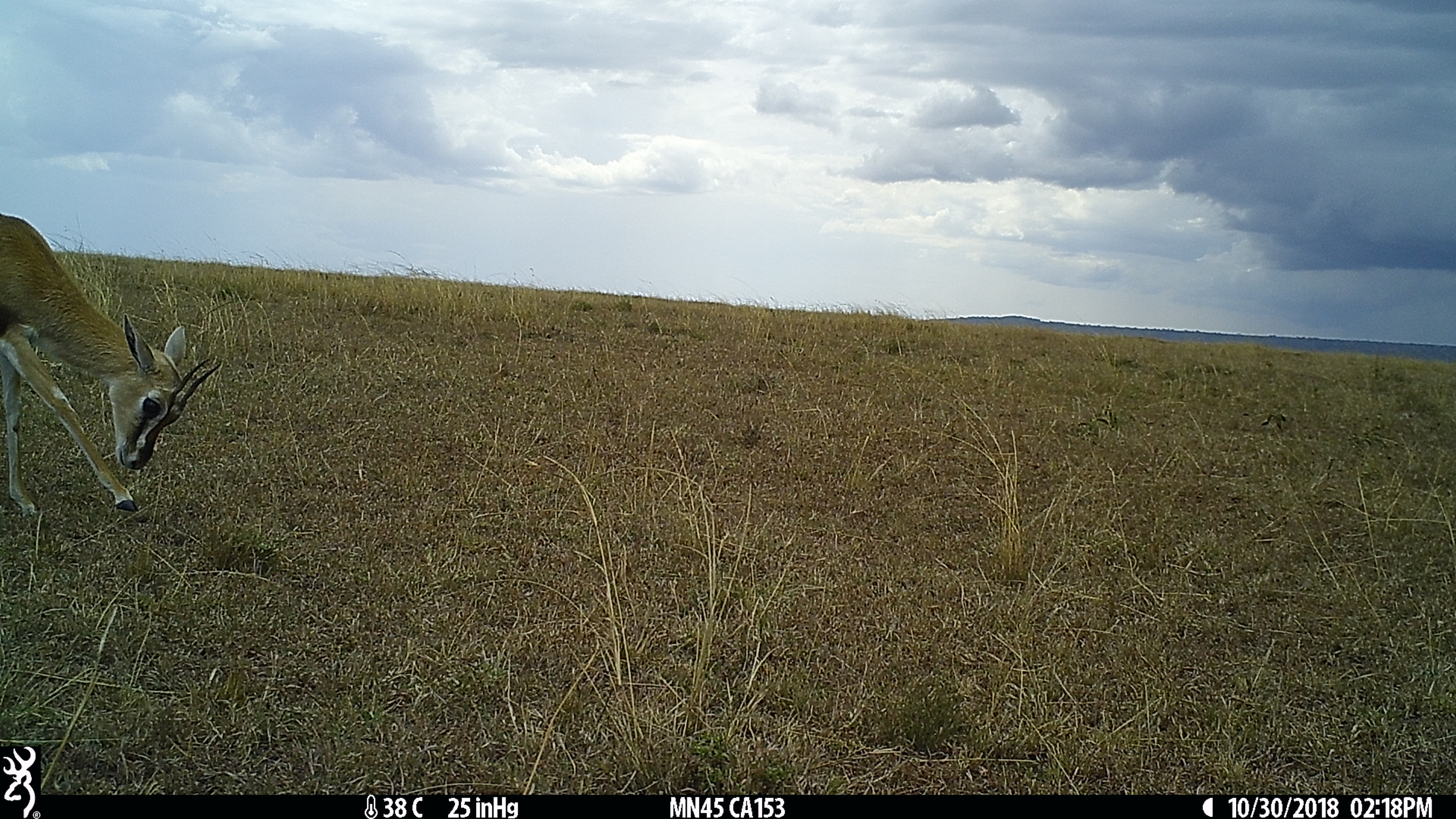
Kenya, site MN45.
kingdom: Animalia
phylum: Chordata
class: Mammalia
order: Artiodactyla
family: Bovidae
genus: Eudorcas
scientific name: Eudorcas thomsonii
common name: thomon's gazelle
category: gazelle thomsons